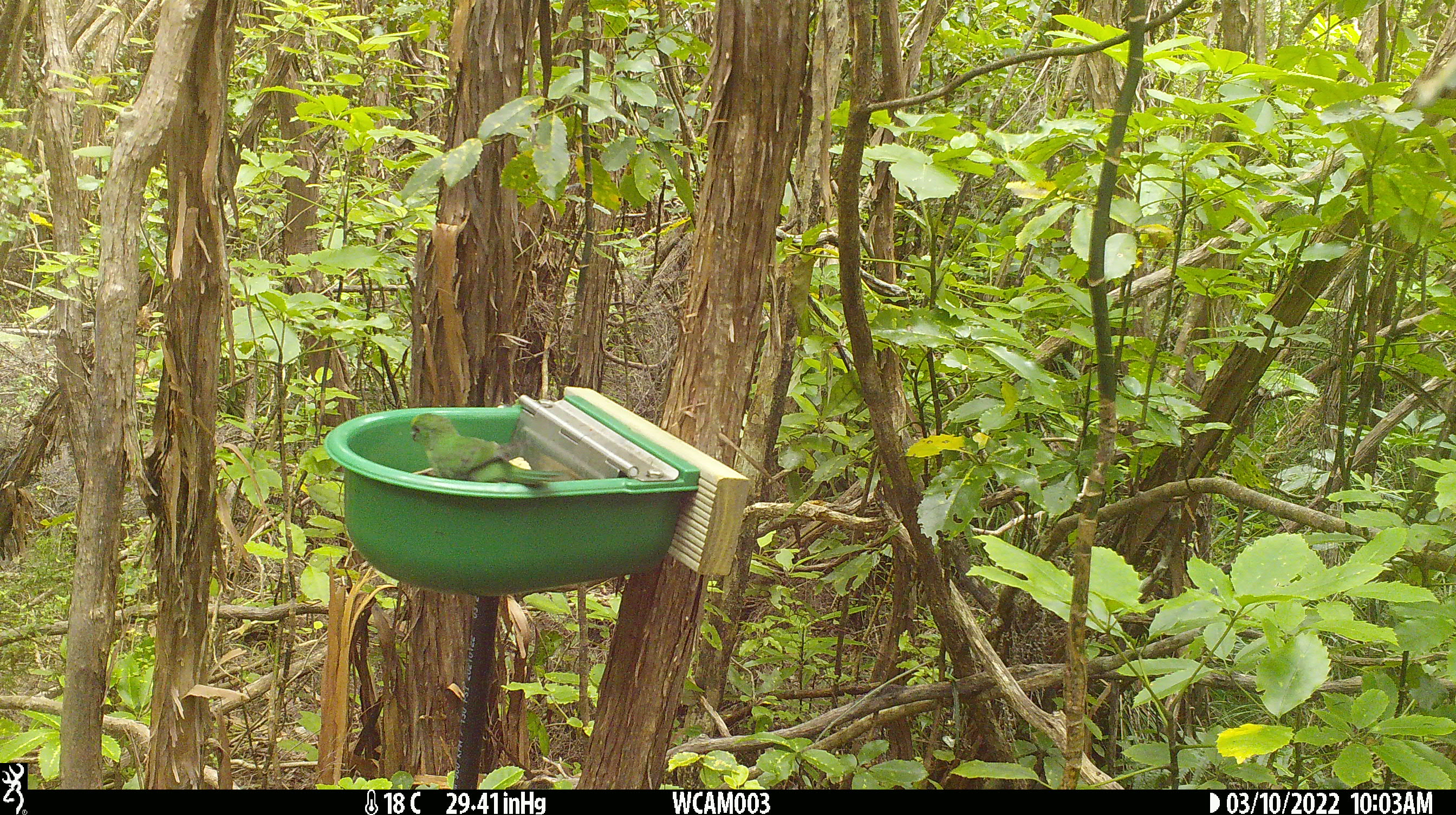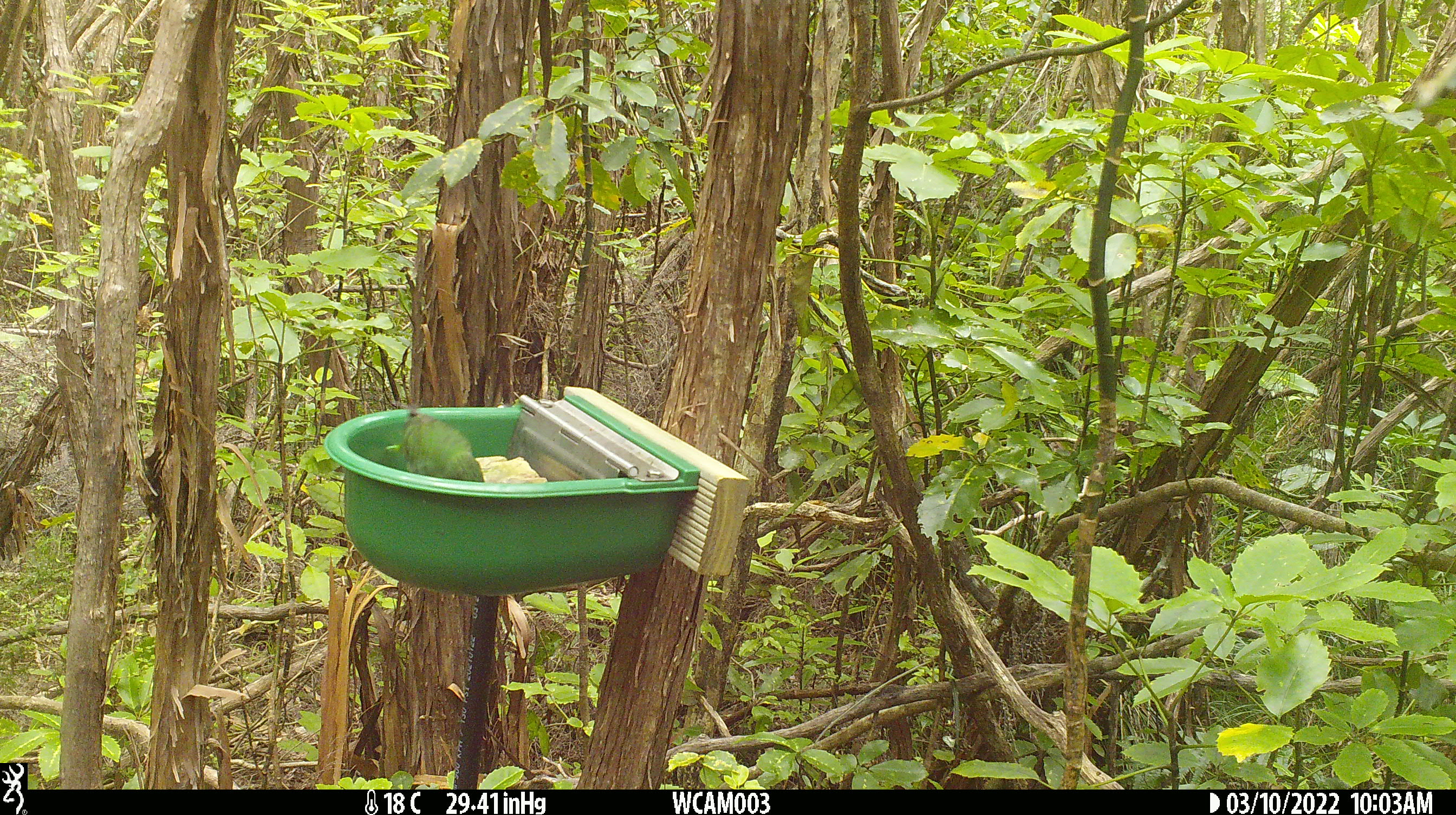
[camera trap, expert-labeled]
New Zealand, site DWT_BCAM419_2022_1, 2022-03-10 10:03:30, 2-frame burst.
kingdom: Animalia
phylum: Chordata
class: Aves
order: Psittaciformes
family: Psittaculidae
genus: Cyanoramphus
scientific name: Cyanoramphus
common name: parakeet